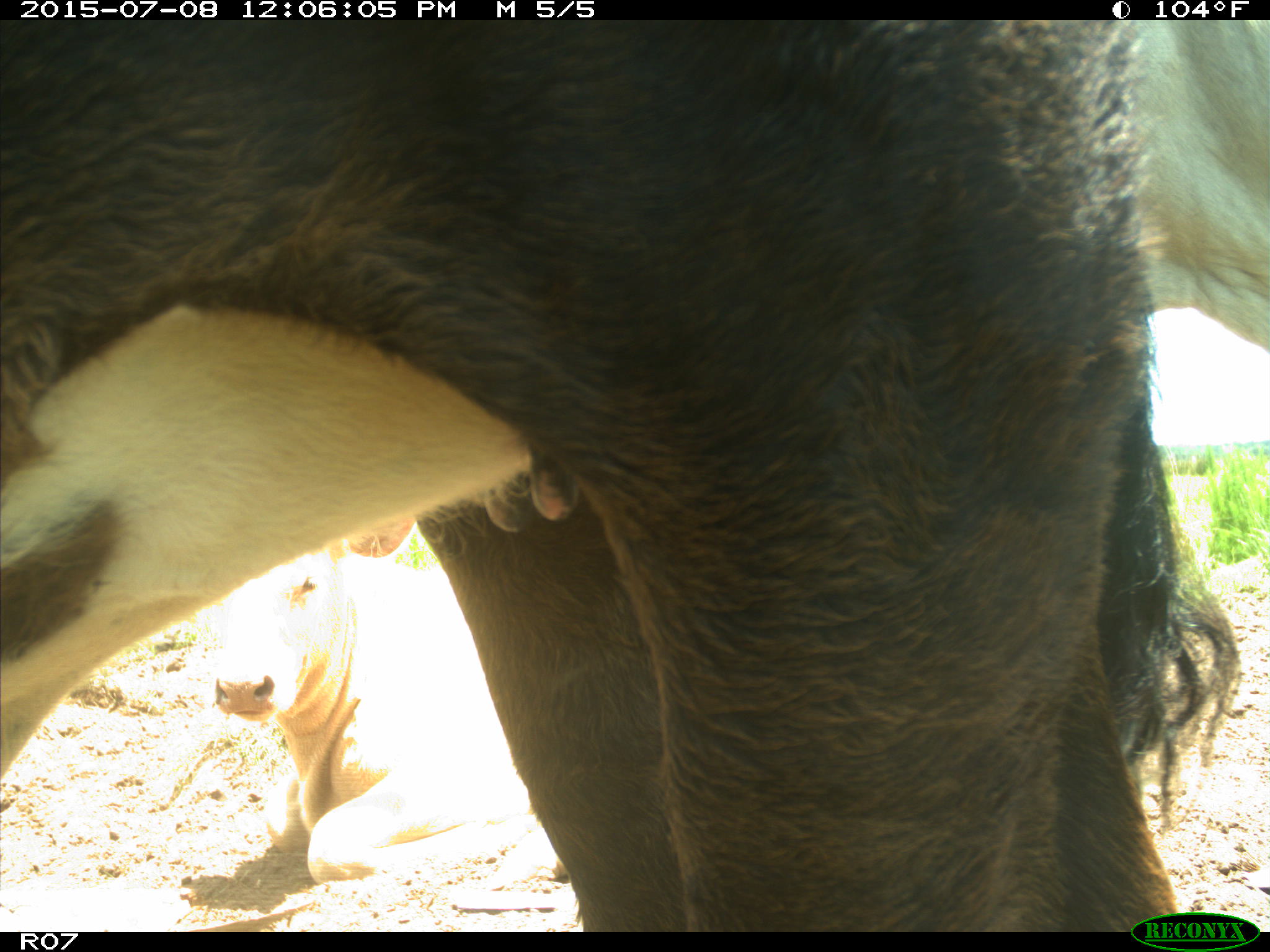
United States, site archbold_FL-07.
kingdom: Animalia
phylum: Chordata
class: Mammalia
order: Artiodactyla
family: Bovidae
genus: Bos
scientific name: Bos taurus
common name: domestic cow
Bos taurus (domestic cow).